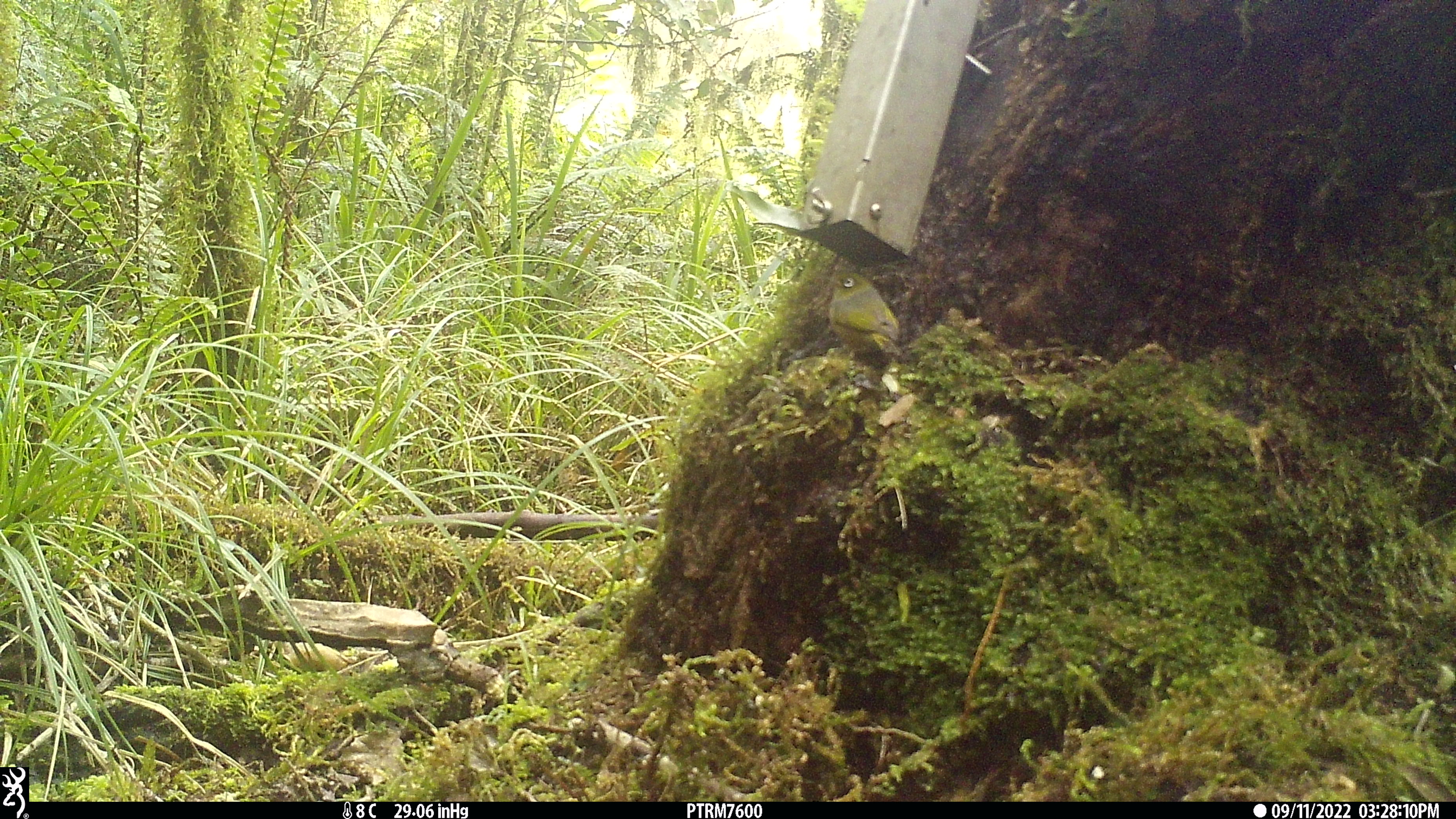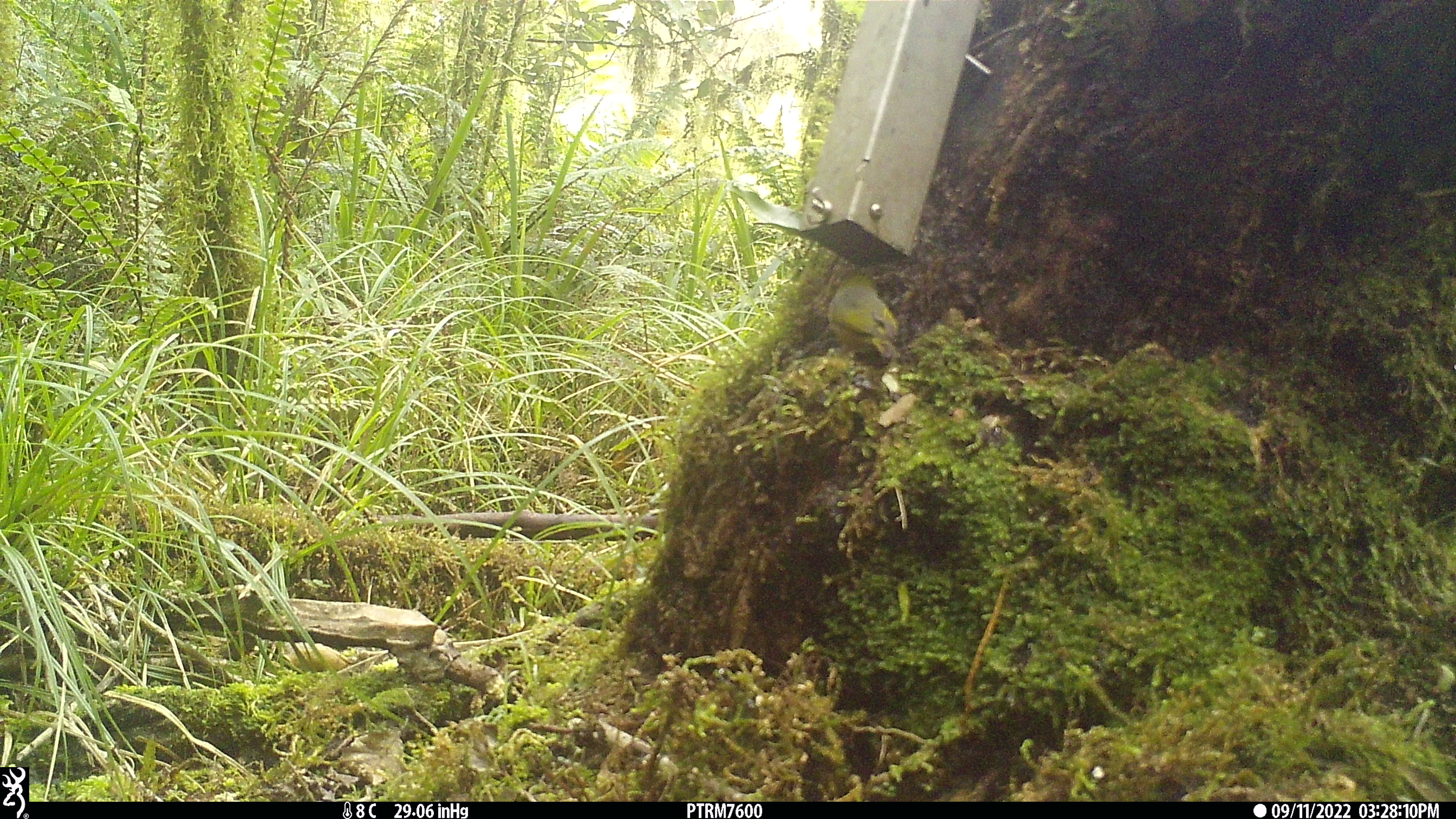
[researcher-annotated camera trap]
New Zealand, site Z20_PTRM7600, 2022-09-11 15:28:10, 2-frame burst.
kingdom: Animalia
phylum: Chordata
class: Aves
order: Passeriformes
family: Zosteropidae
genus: Zosterops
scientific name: Zosterops lateralis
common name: silvereye